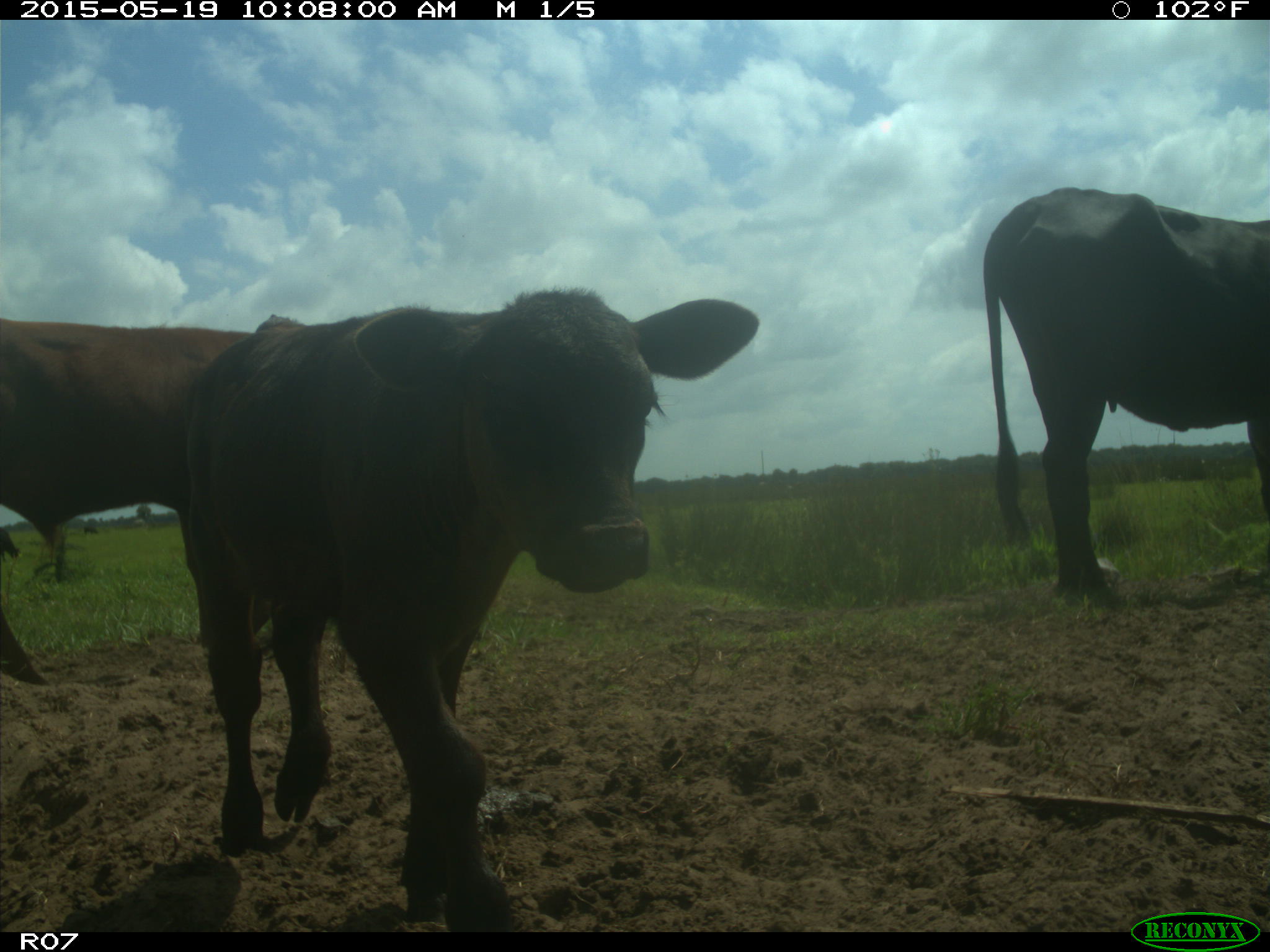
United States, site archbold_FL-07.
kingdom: Animalia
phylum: Chordata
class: Mammalia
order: Artiodactyla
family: Bovidae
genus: Bos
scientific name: Bos taurus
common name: domestic cow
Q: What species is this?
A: Bos taurus (domestic cow).